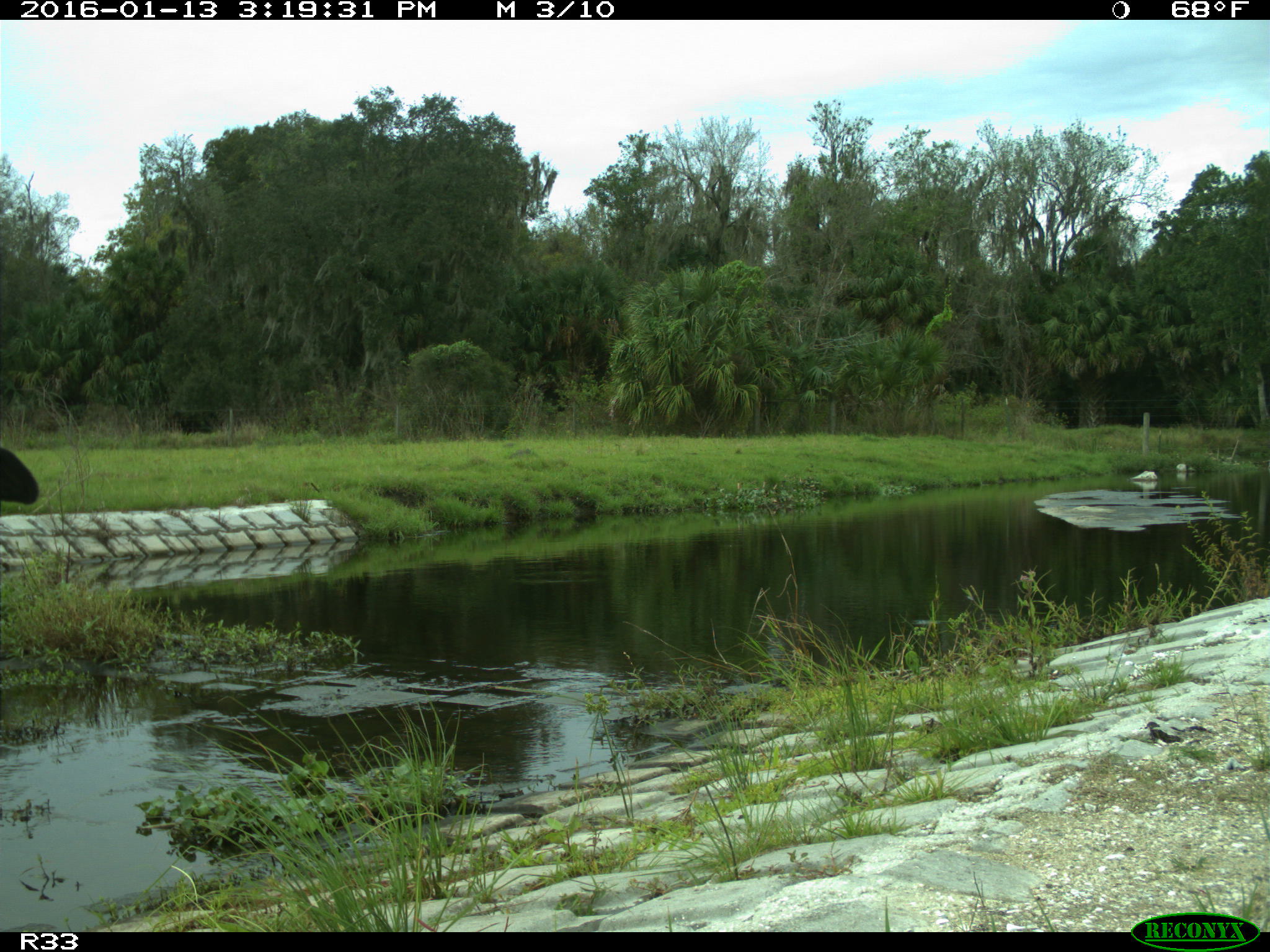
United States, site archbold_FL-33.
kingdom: Animalia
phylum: Chordata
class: Mammalia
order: Artiodactyla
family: Bovidae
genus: Bos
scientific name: Bos taurus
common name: domestic cow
Bos taurus (domestic cow).